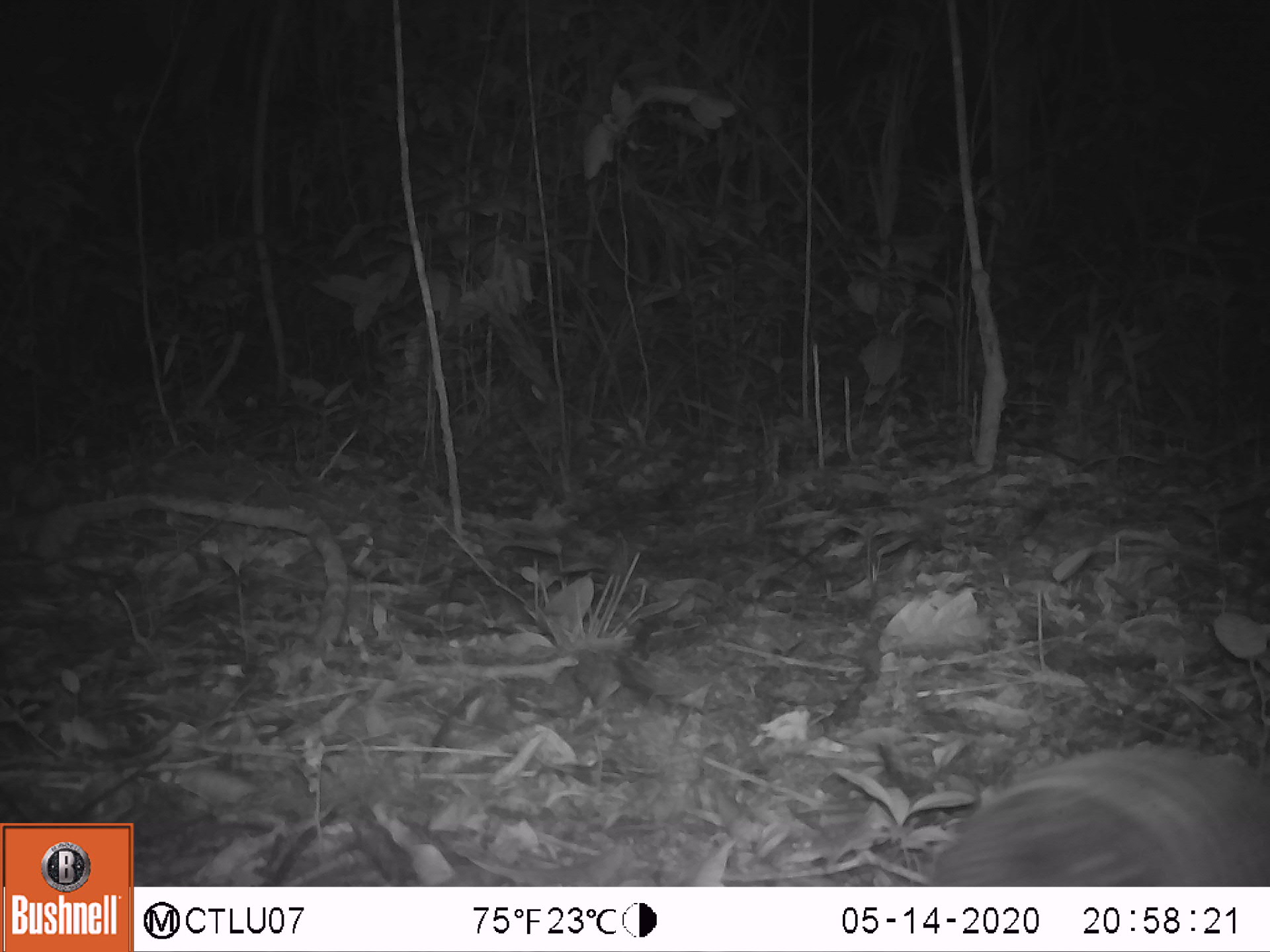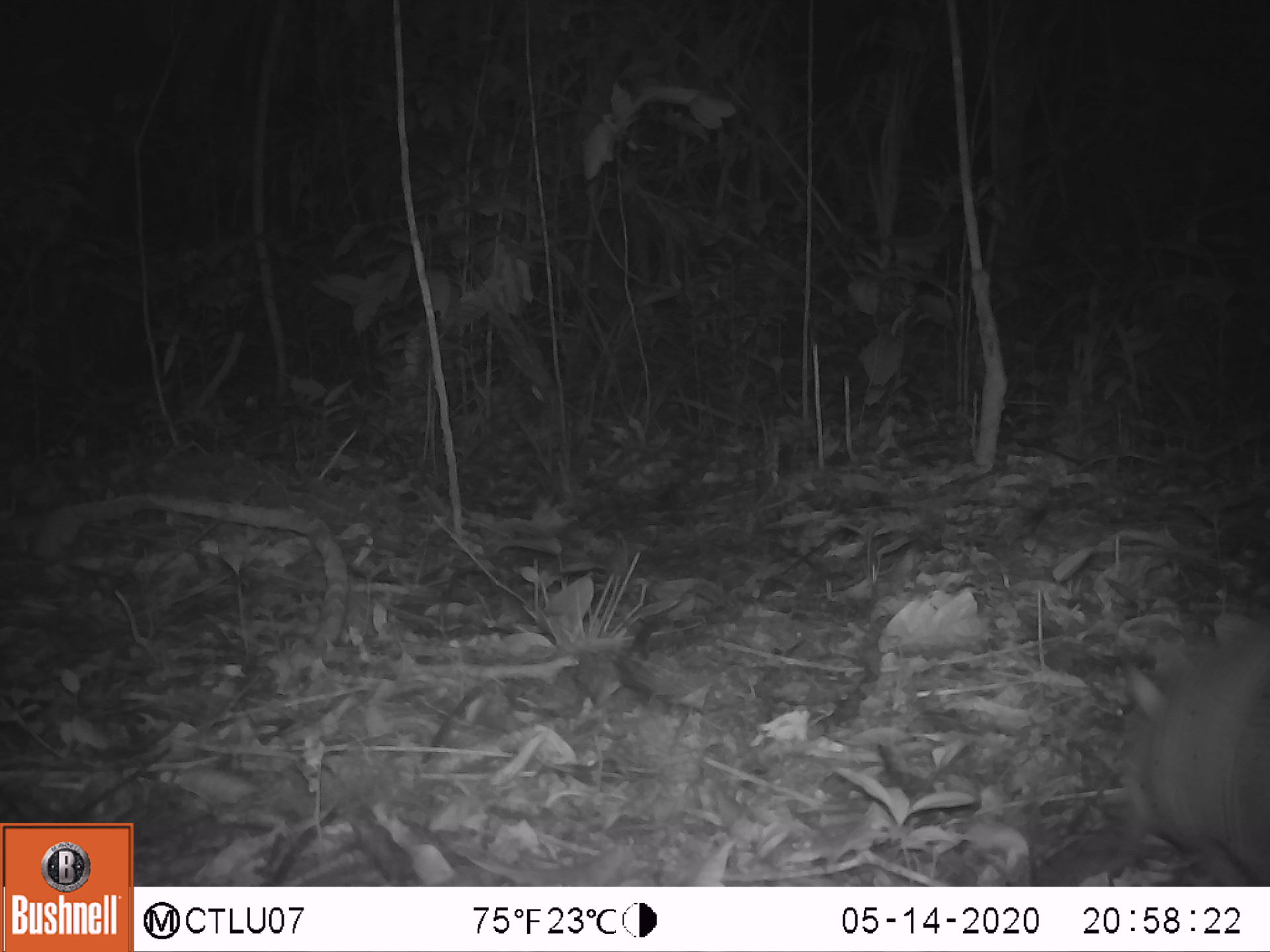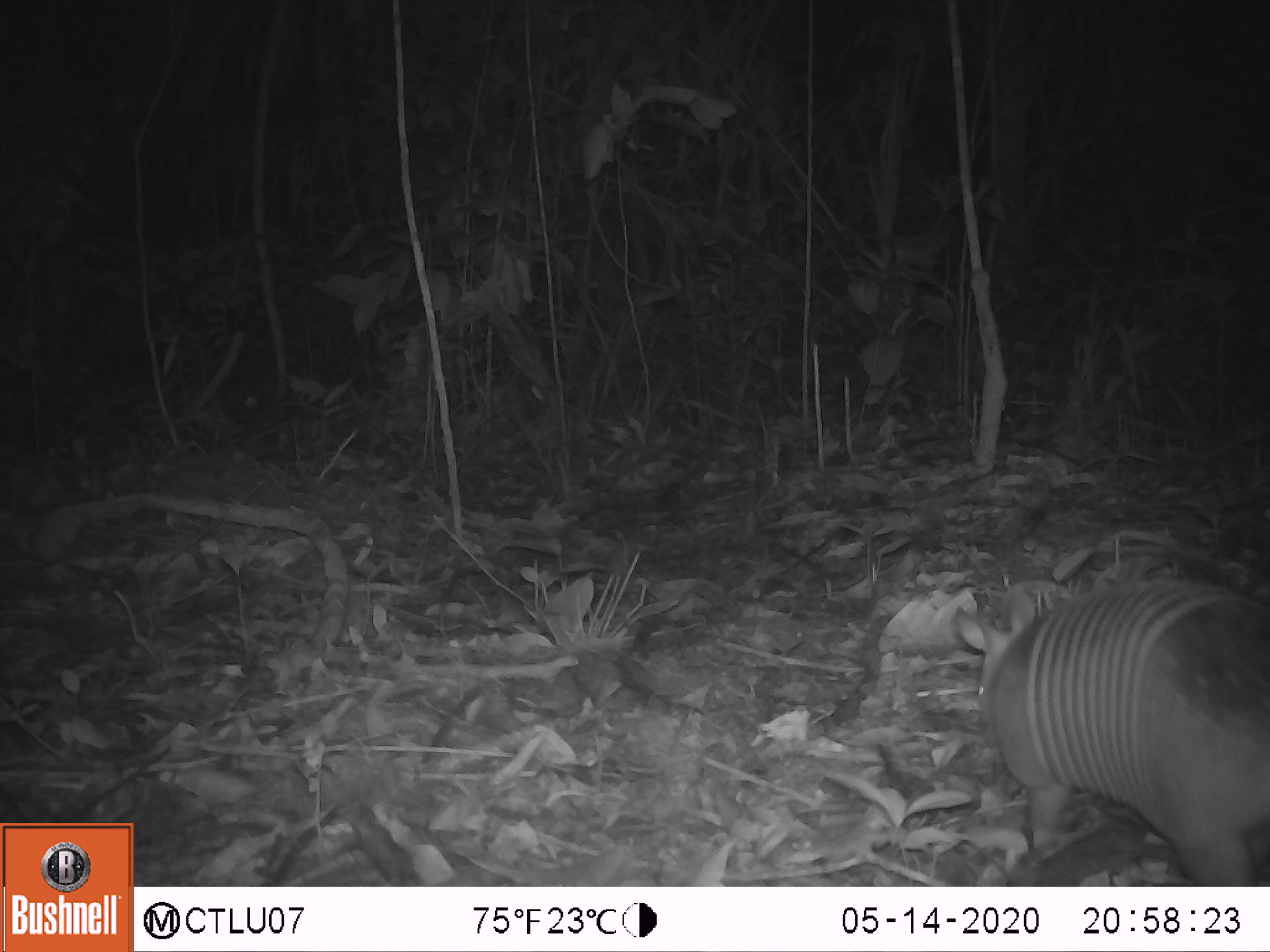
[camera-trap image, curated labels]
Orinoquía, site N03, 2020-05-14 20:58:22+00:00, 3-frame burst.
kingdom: Animalia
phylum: Chordata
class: Mammalia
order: Cingulata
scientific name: Cingulata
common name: armadillo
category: unknown armadillo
Unknown armadillo (armadillo) (Cingulata).